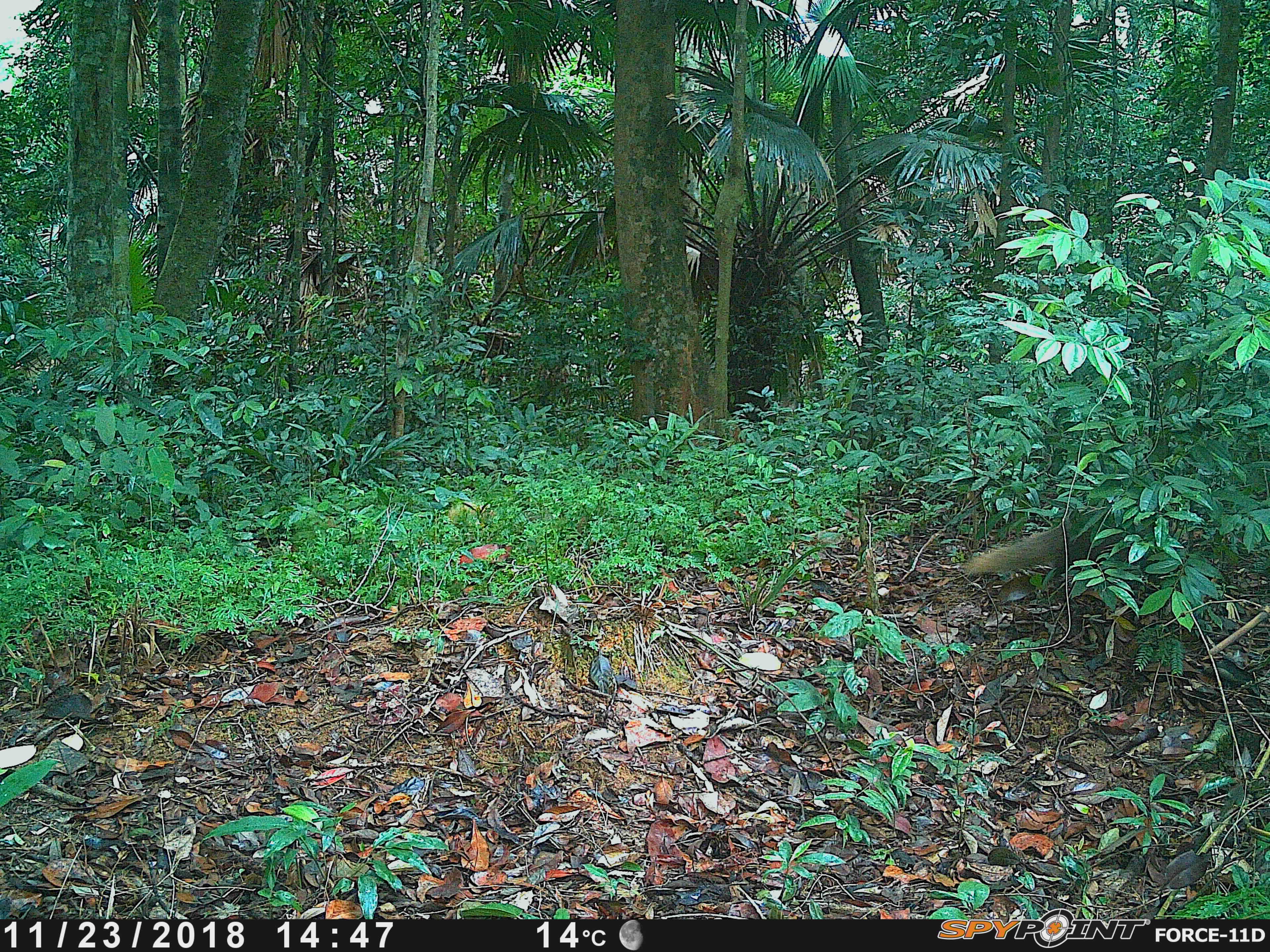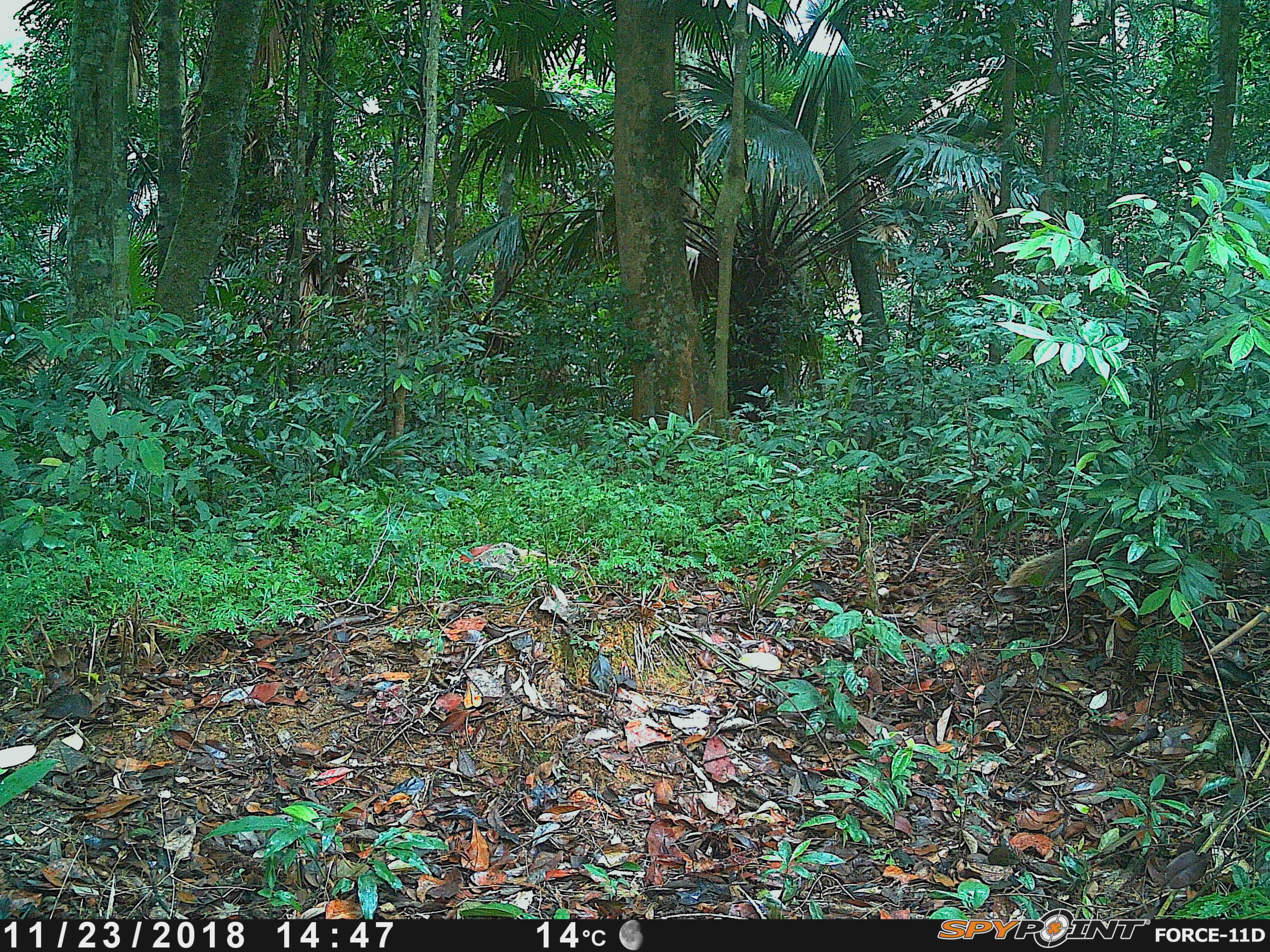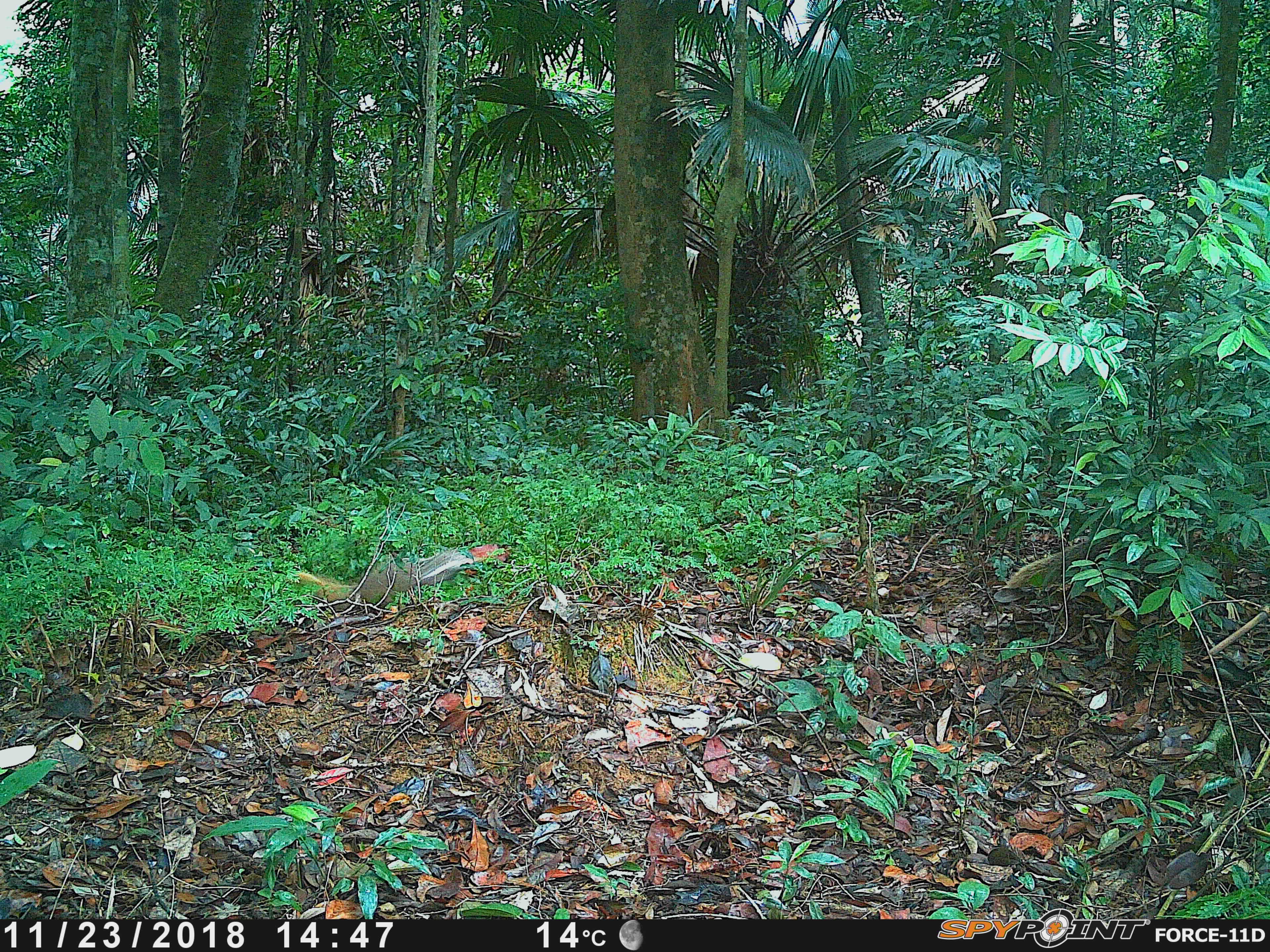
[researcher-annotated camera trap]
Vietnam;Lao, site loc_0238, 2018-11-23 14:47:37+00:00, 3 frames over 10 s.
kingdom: Animalia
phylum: Chordata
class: Mammalia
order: Carnivora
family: Herpestidae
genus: Urva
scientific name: Urva urva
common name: crab-eating mongoose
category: crab eating mongoose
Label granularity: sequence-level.